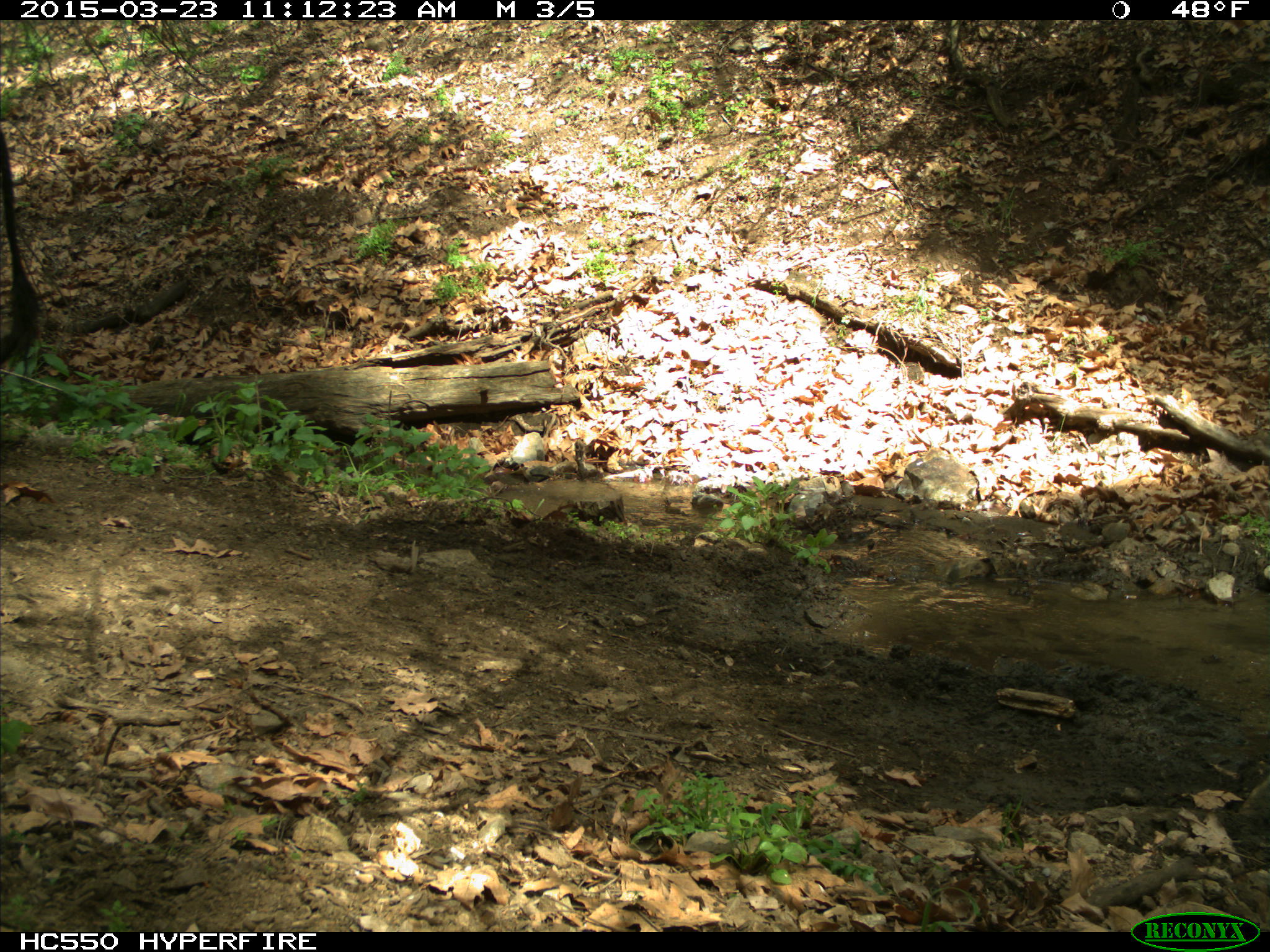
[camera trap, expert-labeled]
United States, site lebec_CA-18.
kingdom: Animalia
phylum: Chordata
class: Mammalia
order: Artiodactyla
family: Bovidae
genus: Bos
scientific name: Bos taurus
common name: domestic cow